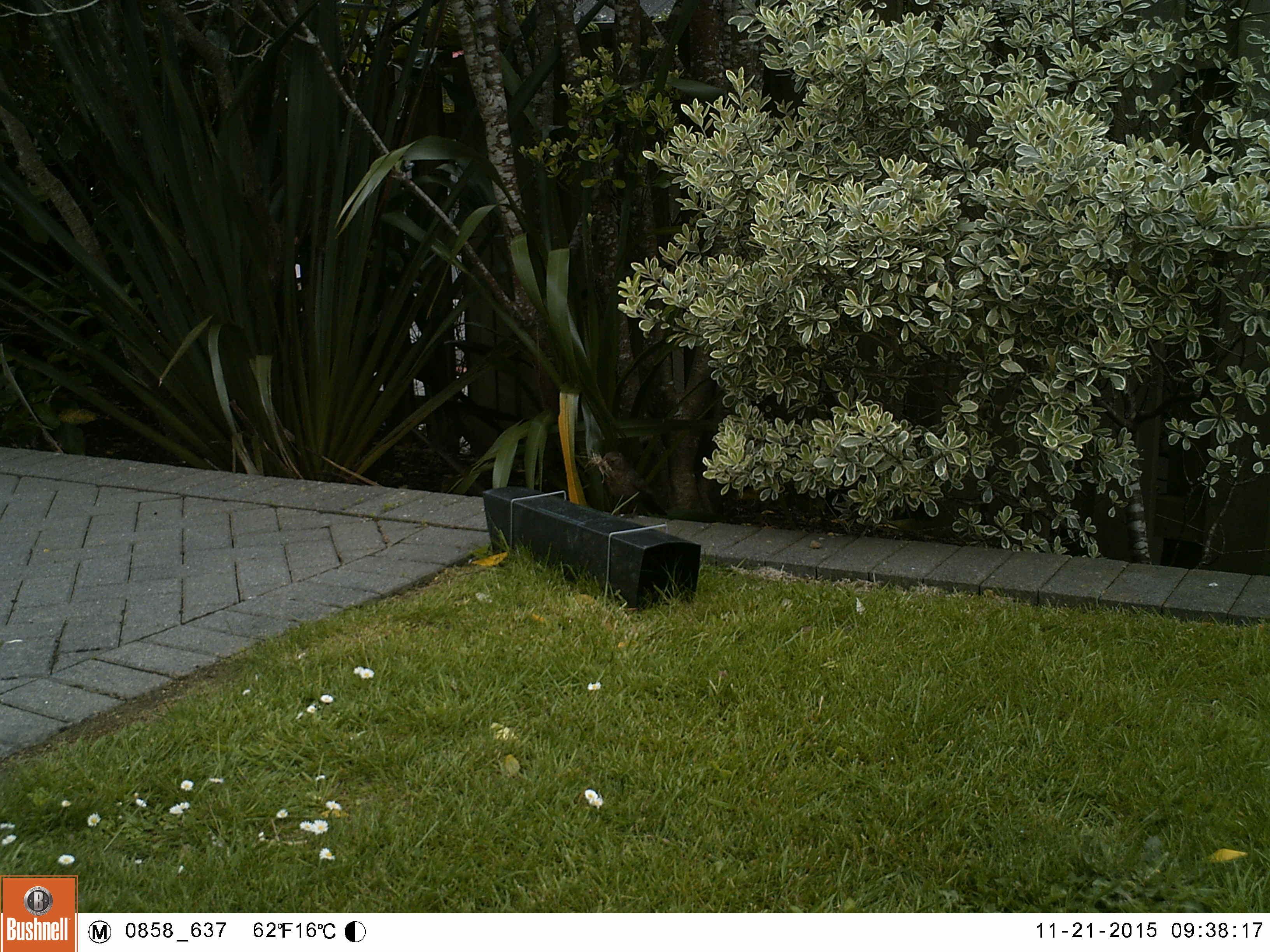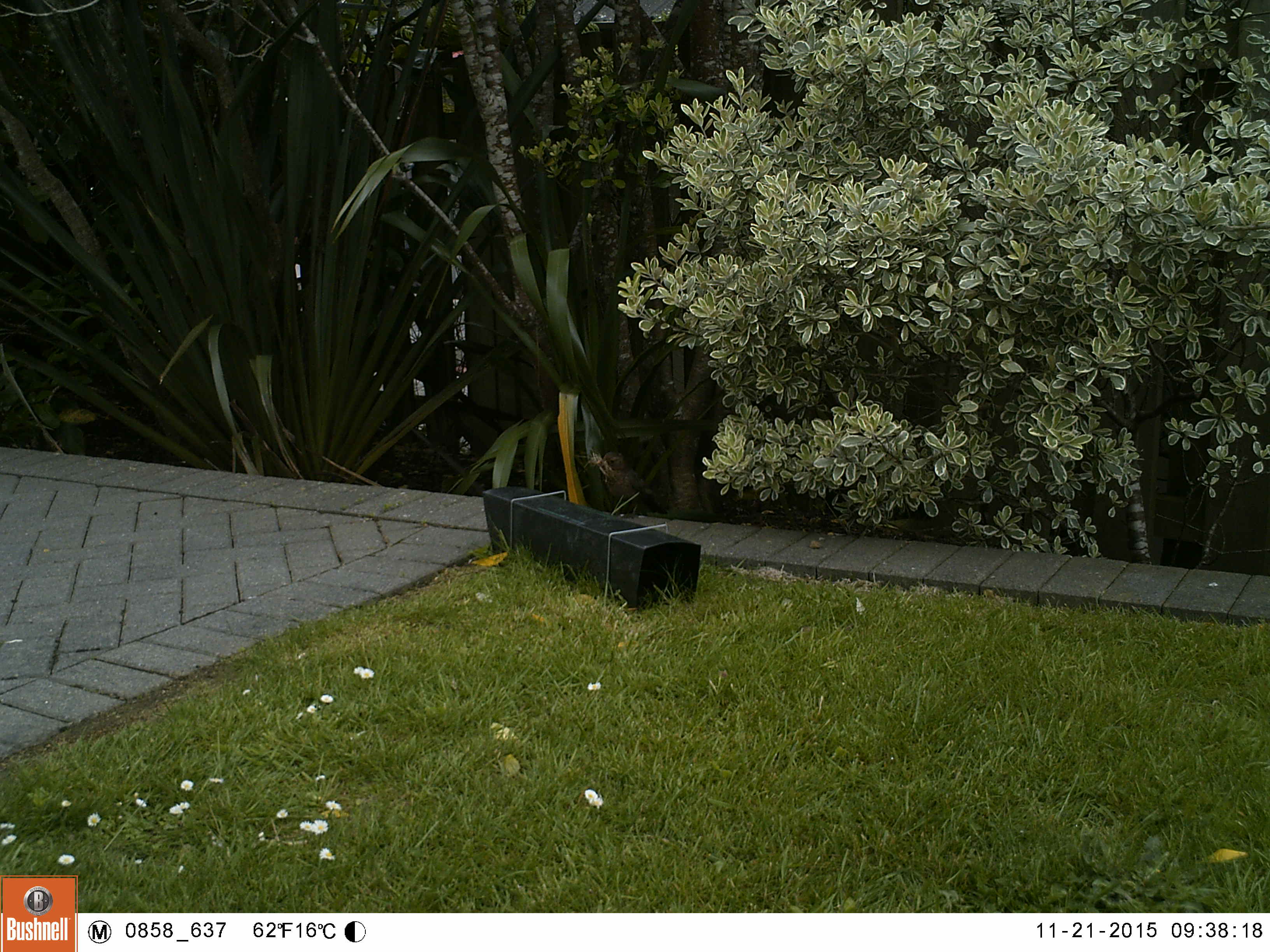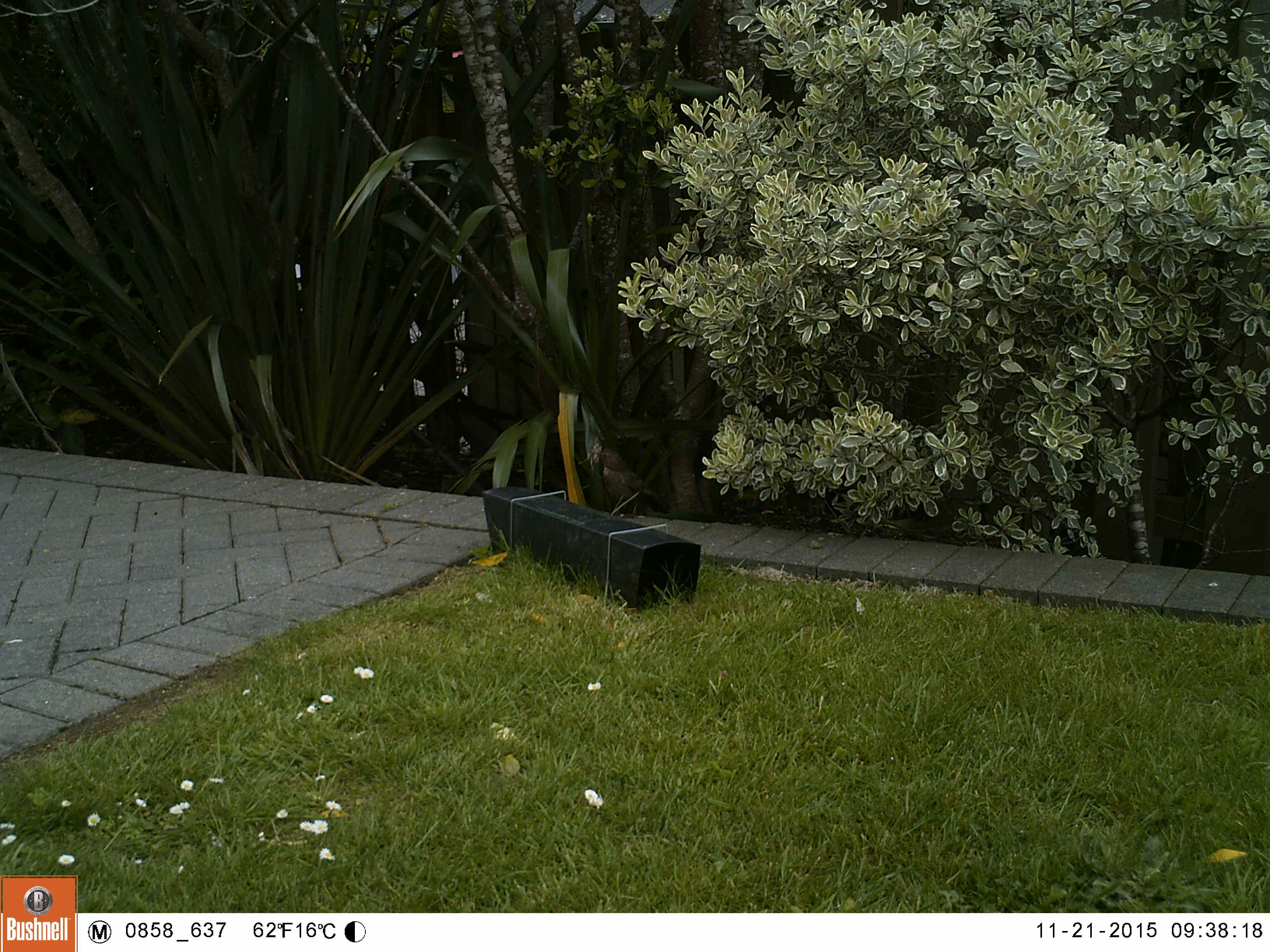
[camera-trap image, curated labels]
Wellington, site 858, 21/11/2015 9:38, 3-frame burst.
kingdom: Animalia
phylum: Chordata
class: Aves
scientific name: Aves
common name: bird